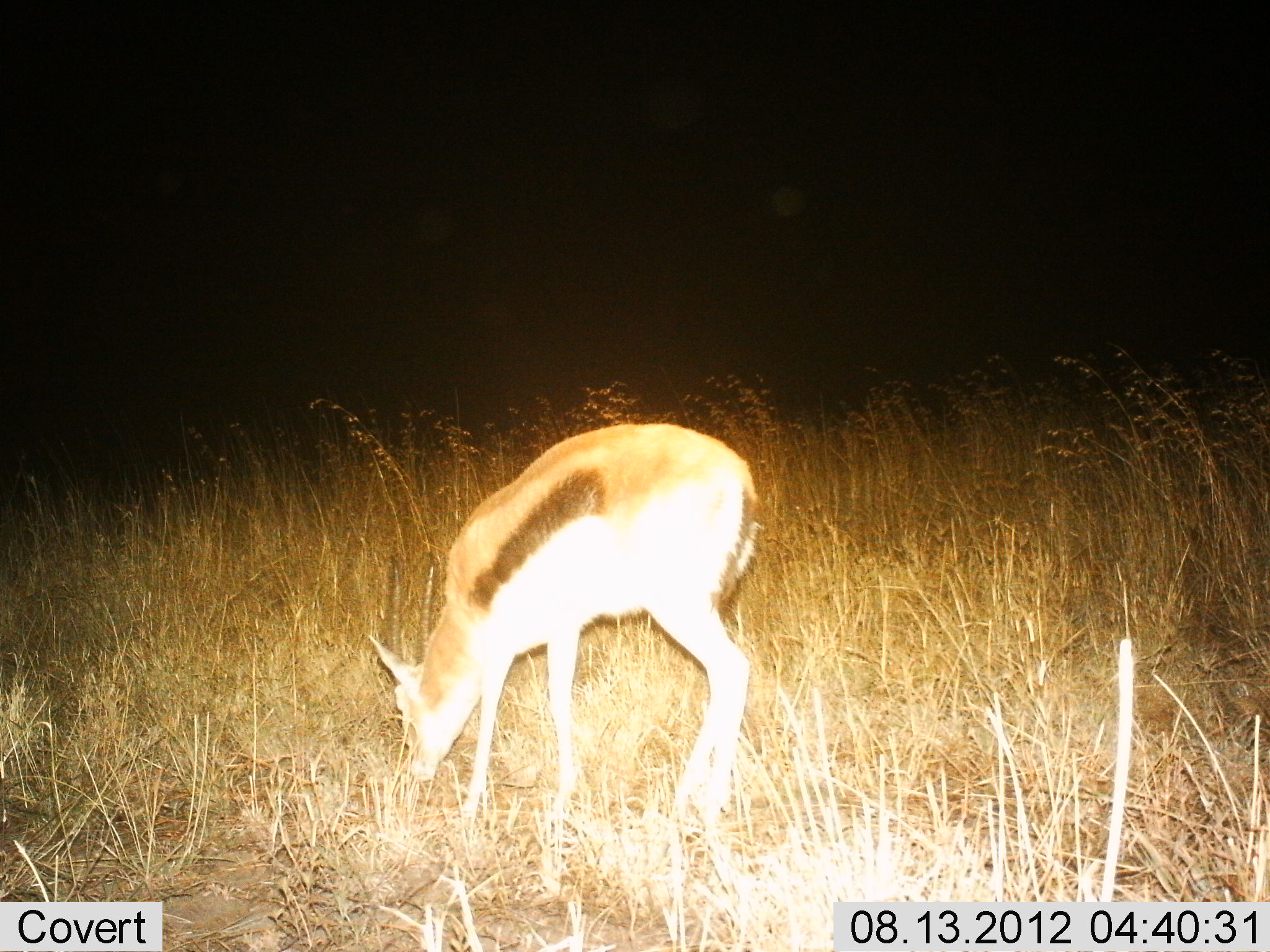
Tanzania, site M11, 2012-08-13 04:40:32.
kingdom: Animalia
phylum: Chordata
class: Mammalia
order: Artiodactyla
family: Bovidae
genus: Eudorcas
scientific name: Eudorcas thomsonii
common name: thomson's gazelle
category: gazellethomsons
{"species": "gazellethomsons (thomson's gazelle) (Eudorcas thomsonii)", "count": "1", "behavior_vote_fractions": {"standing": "40%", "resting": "0%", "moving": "0%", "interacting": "0%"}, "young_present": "0%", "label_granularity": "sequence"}